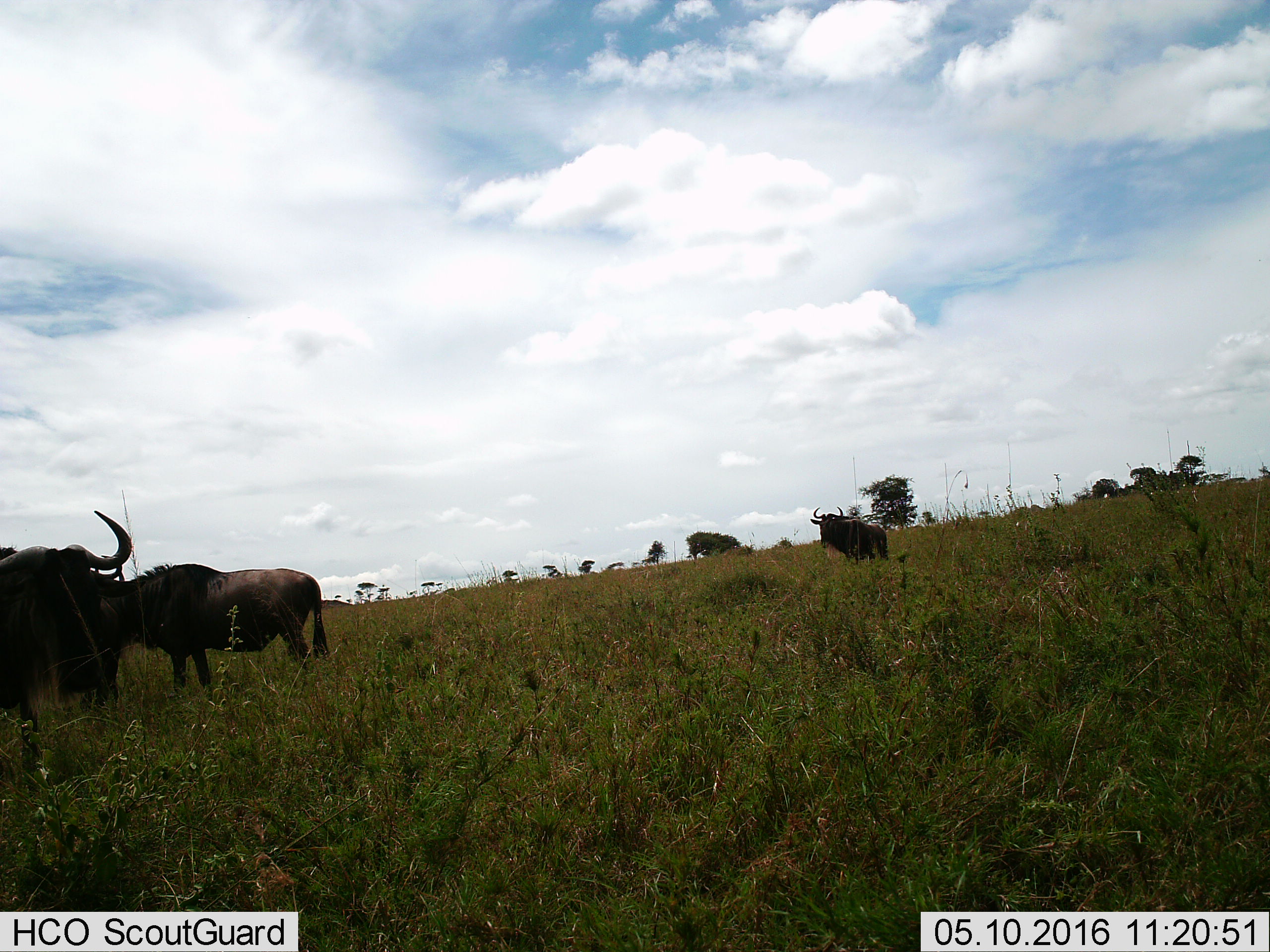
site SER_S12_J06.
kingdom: Animalia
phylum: Chordata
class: Mammalia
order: Artiodactyla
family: Bovidae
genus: Connochaetes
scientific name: Connochaetes taurinus taurinus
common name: blue wildebeest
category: wildebeestblue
Wildebeestblue (blue wildebeest) (Connochaetes taurinus taurinus), count 4. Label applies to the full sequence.